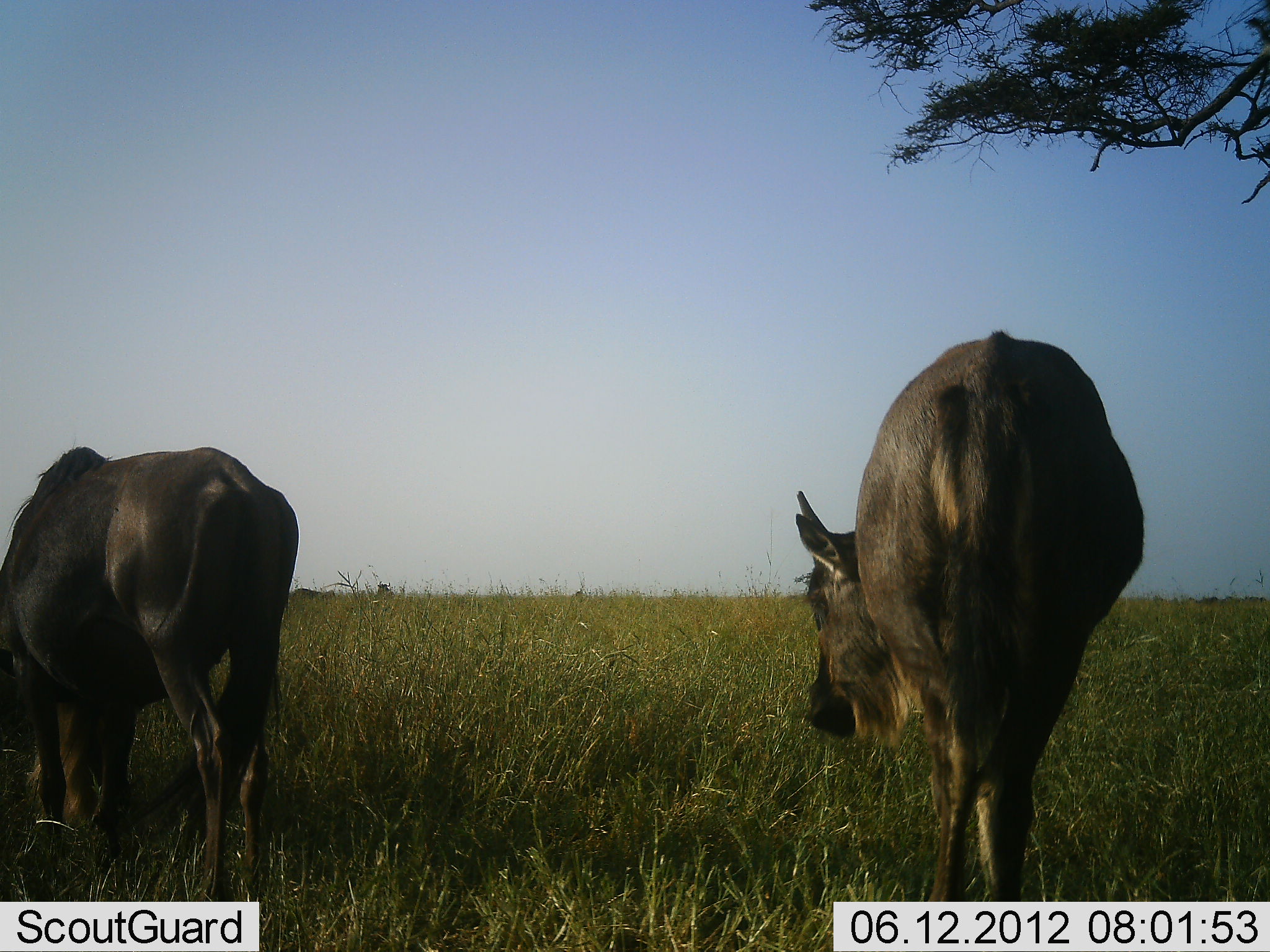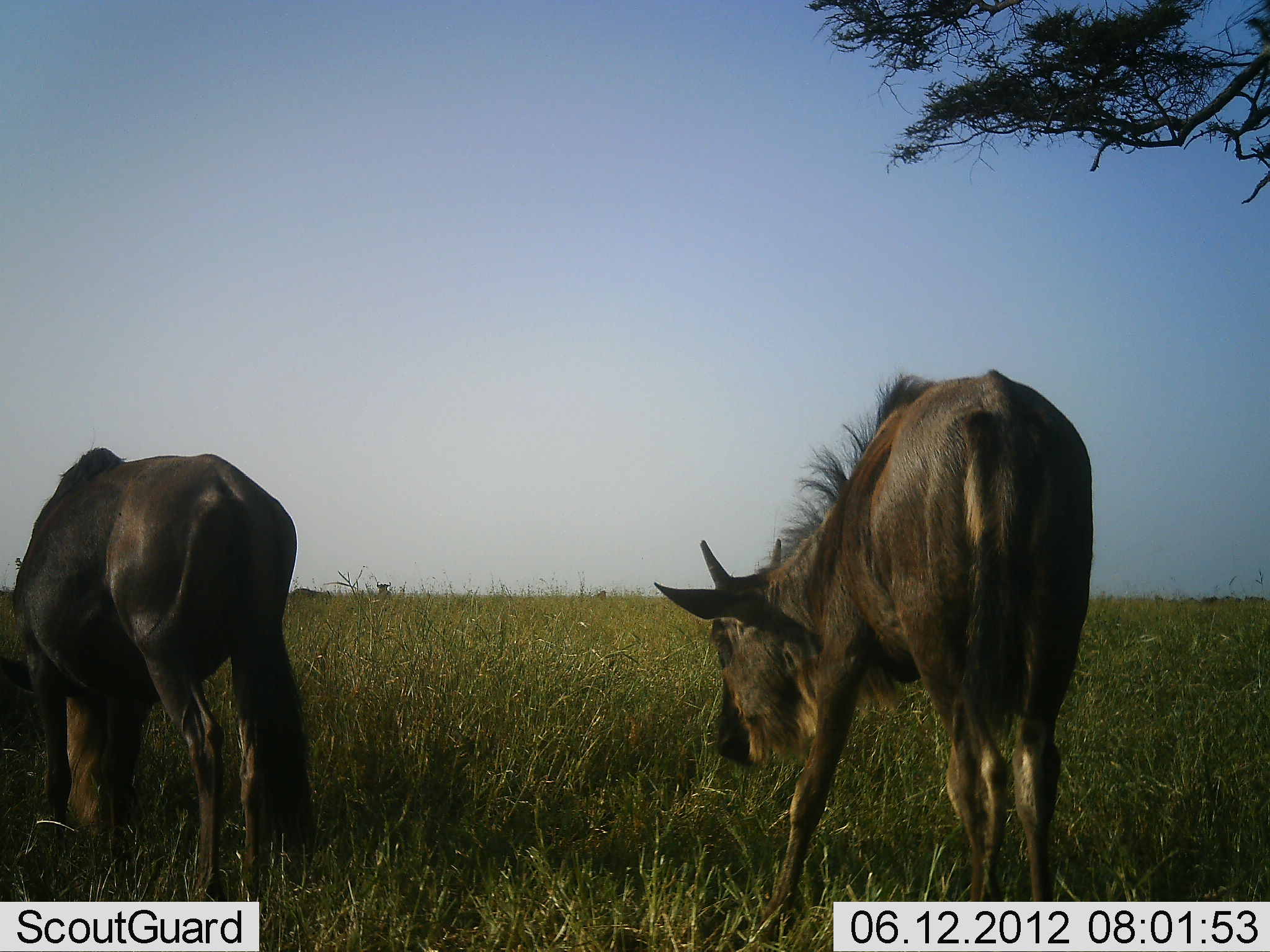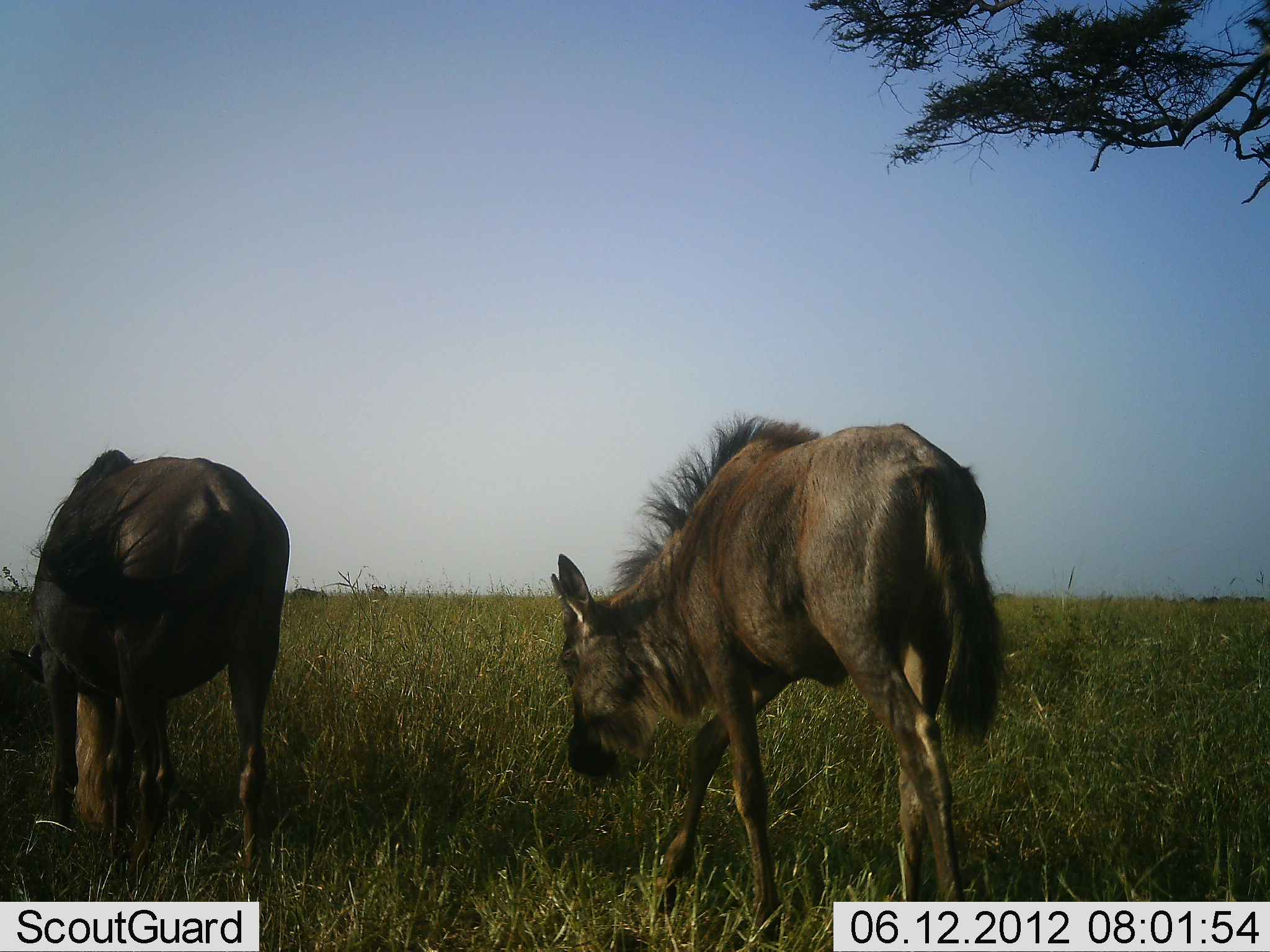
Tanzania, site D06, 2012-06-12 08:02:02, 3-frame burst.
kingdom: Animalia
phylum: Chordata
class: Mammalia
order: Artiodactyla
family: Bovidae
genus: Connochaetes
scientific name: Connochaetes taurinus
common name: blue wildebeest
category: wildebeest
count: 2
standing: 40%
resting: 0%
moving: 20%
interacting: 0%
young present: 30%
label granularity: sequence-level